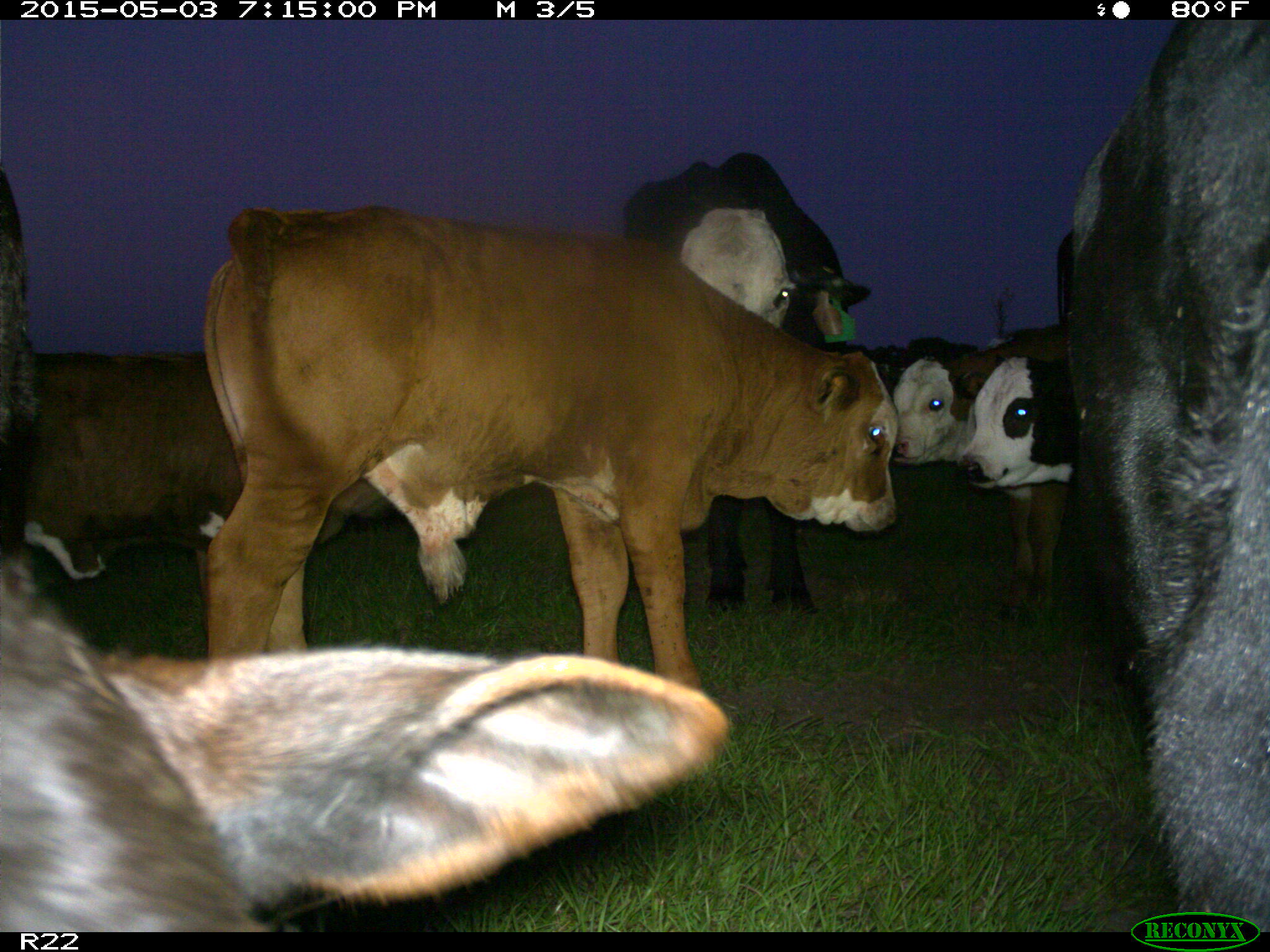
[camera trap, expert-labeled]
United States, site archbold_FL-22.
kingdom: Animalia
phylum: Chordata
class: Mammalia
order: Artiodactyla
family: Bovidae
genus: Bos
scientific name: Bos taurus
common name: domestic cow